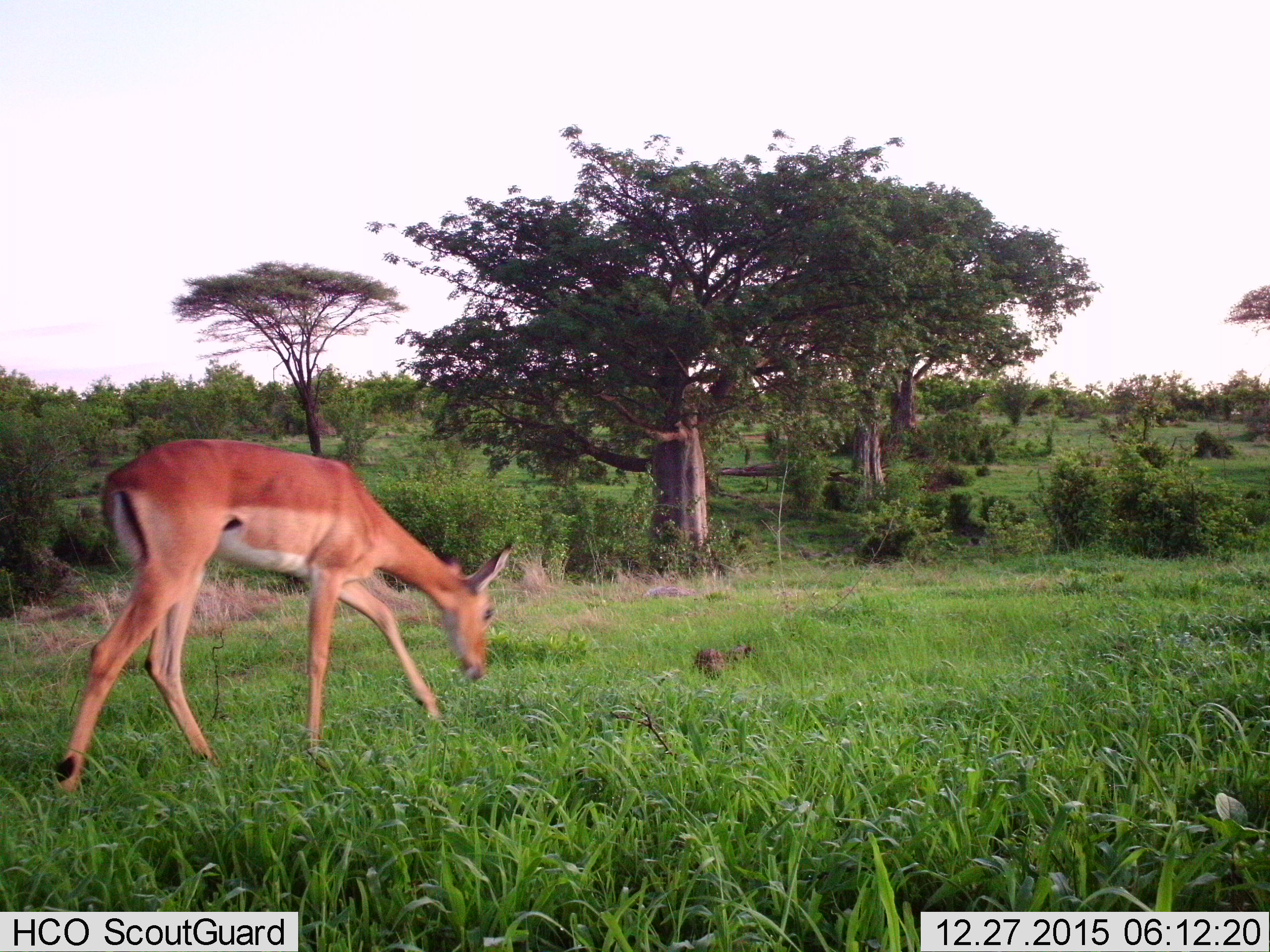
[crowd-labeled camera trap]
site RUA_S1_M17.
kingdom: Animalia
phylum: Chordata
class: Mammalia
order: Artiodactyla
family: Bovidae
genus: Aepyceros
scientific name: Aepyceros melampus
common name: impala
Impala (Aepyceros melampus), count 1. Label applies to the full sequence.